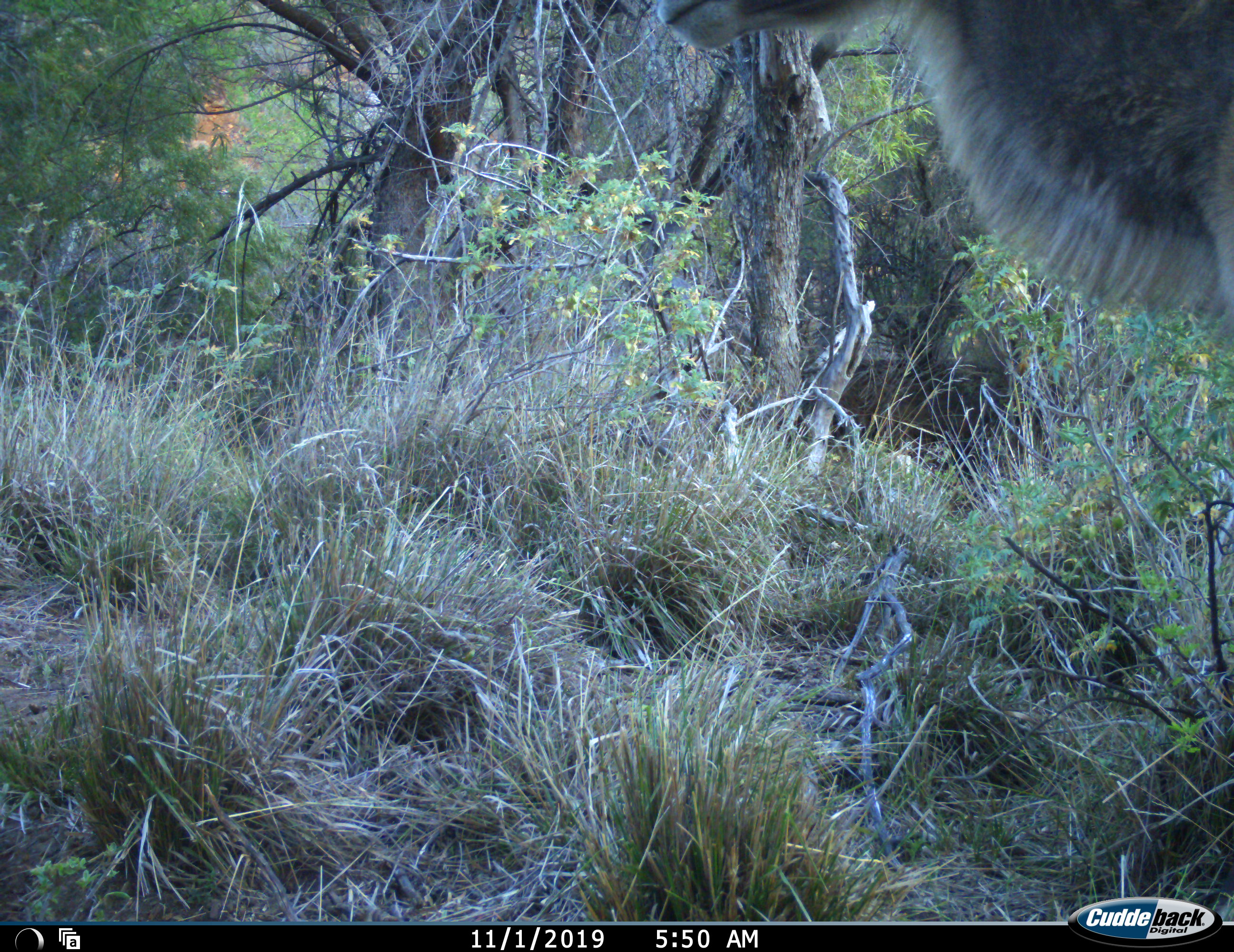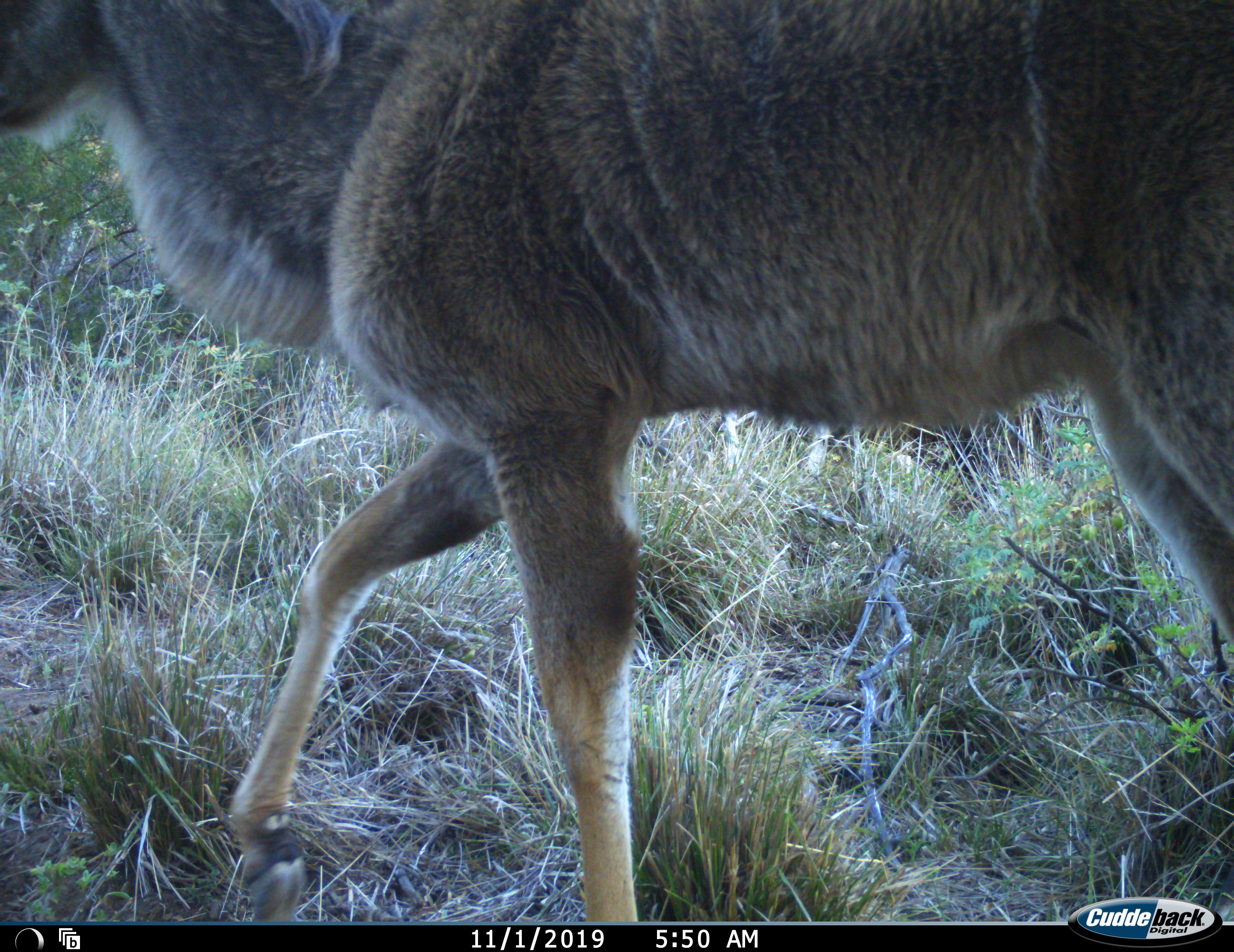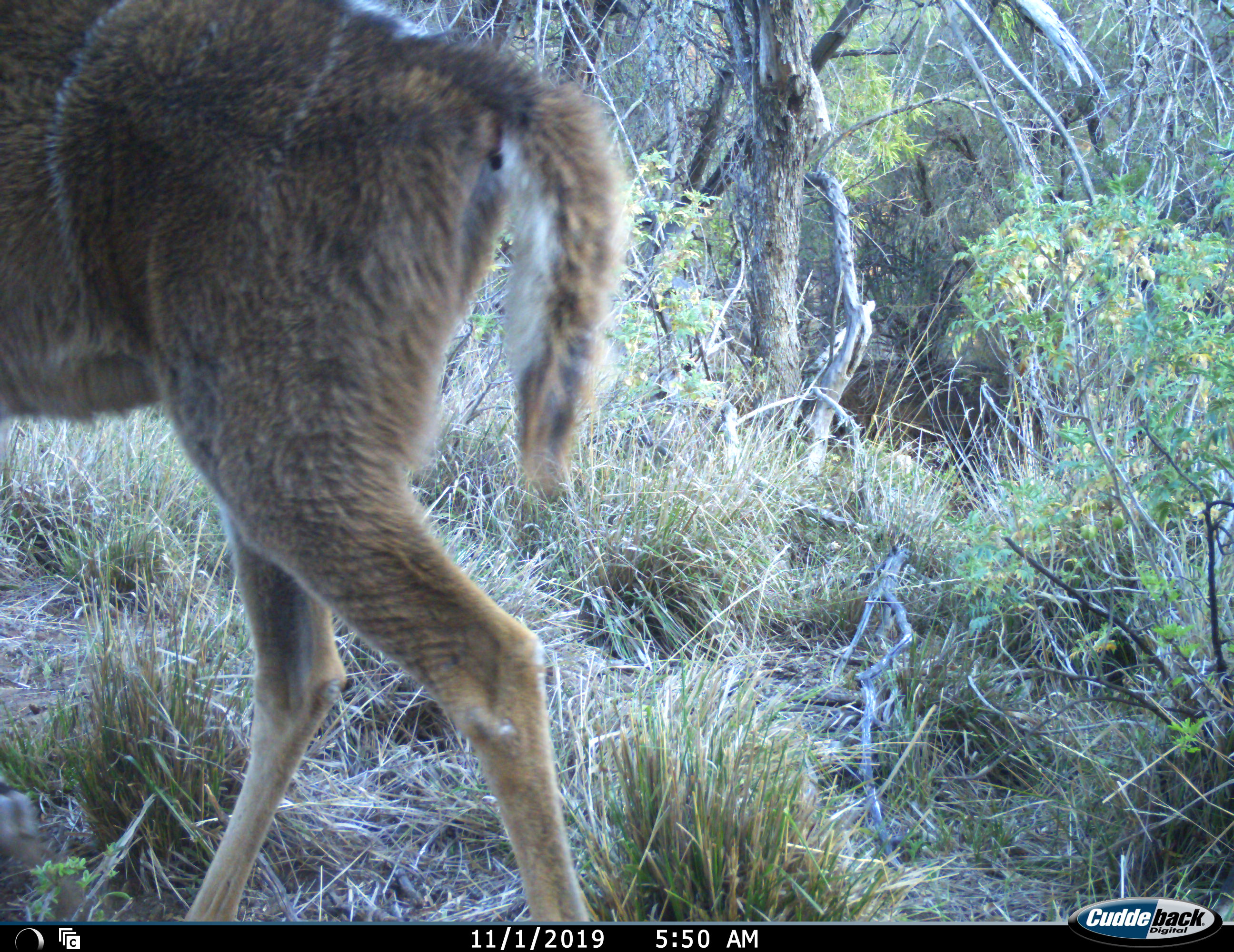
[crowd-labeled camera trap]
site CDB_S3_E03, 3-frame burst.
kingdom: Animalia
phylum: Chordata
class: Mammalia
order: Artiodactyla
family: Bovidae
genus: Tragelaphus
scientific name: Tragelaphus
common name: kudu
Kudu (Tragelaphus), count 1. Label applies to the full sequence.